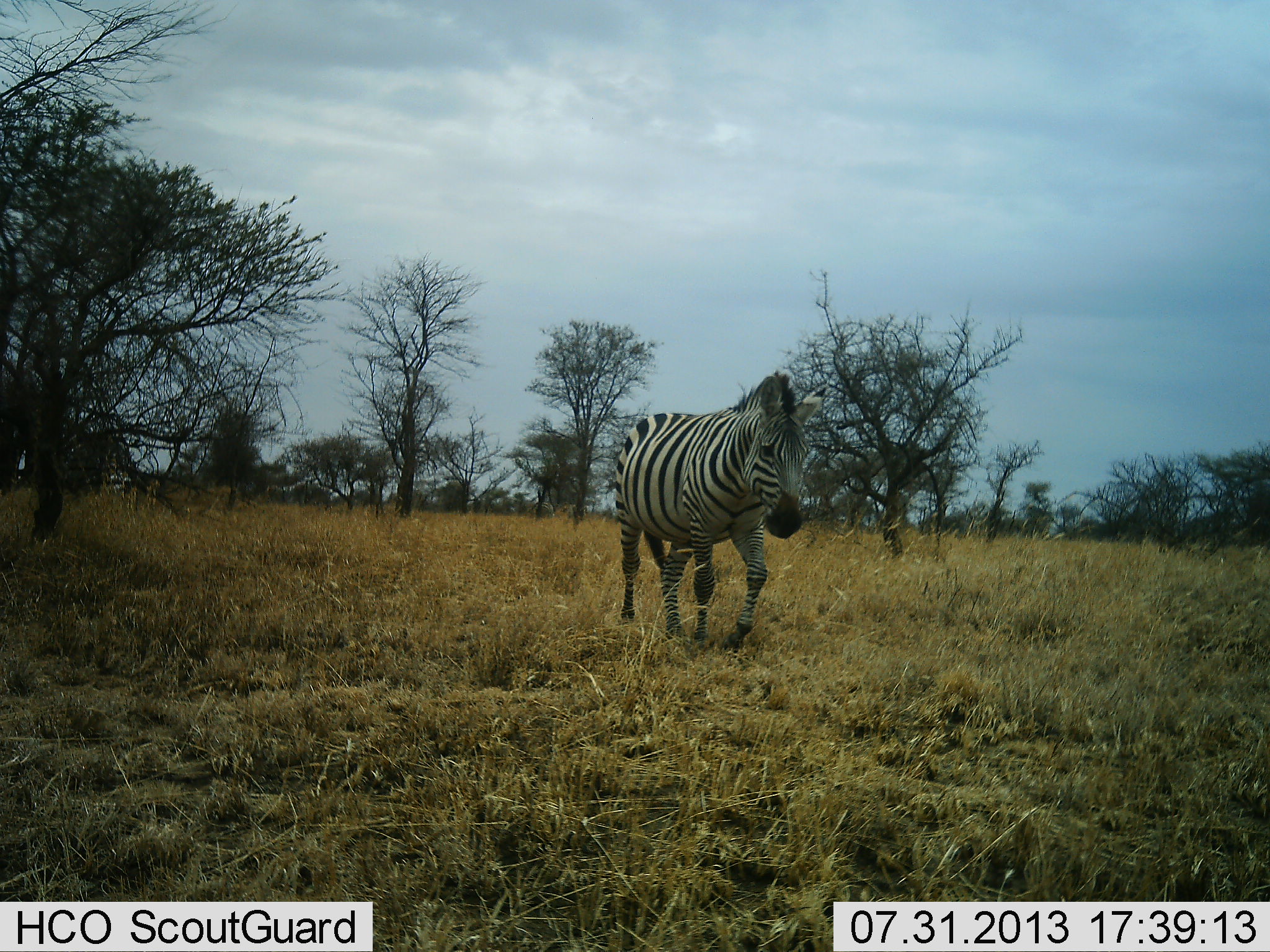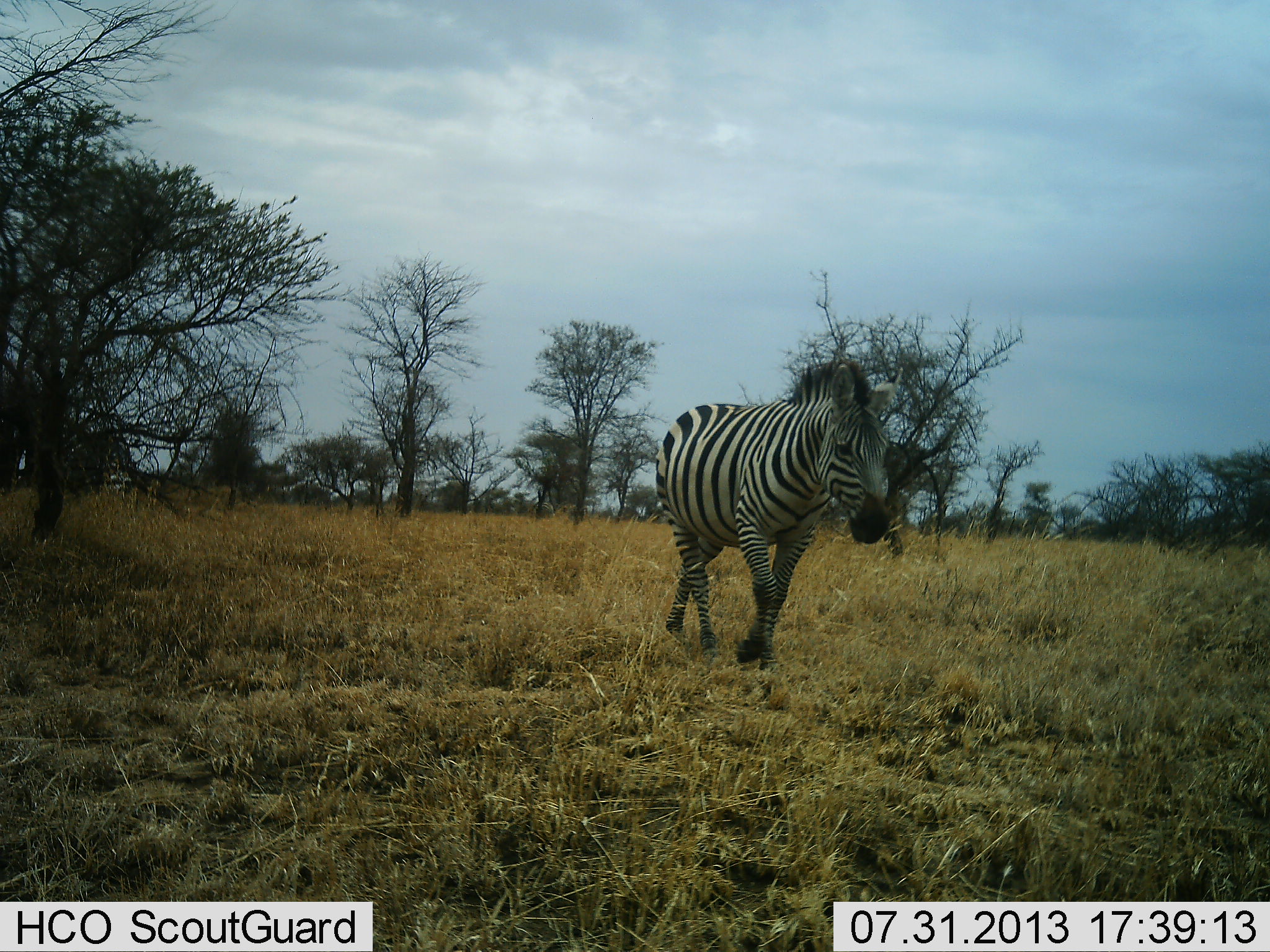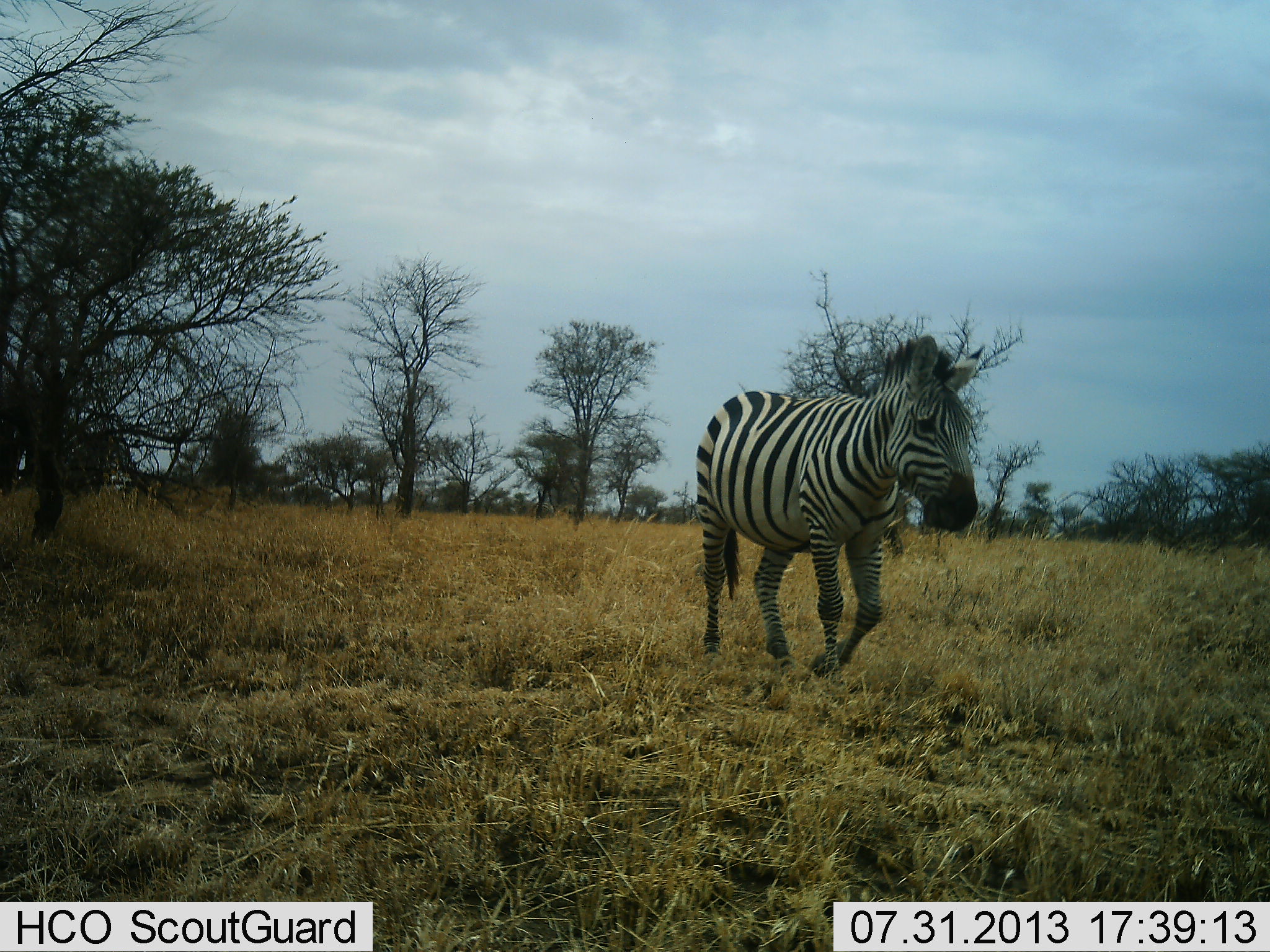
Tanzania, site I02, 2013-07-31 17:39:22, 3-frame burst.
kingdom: Animalia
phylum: Chordata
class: Mammalia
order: Perissodactyla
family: Equidae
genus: Equus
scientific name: Equus quagga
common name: plains zebra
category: zebra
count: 1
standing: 0%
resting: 0%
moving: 100%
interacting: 0%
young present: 0%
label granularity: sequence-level